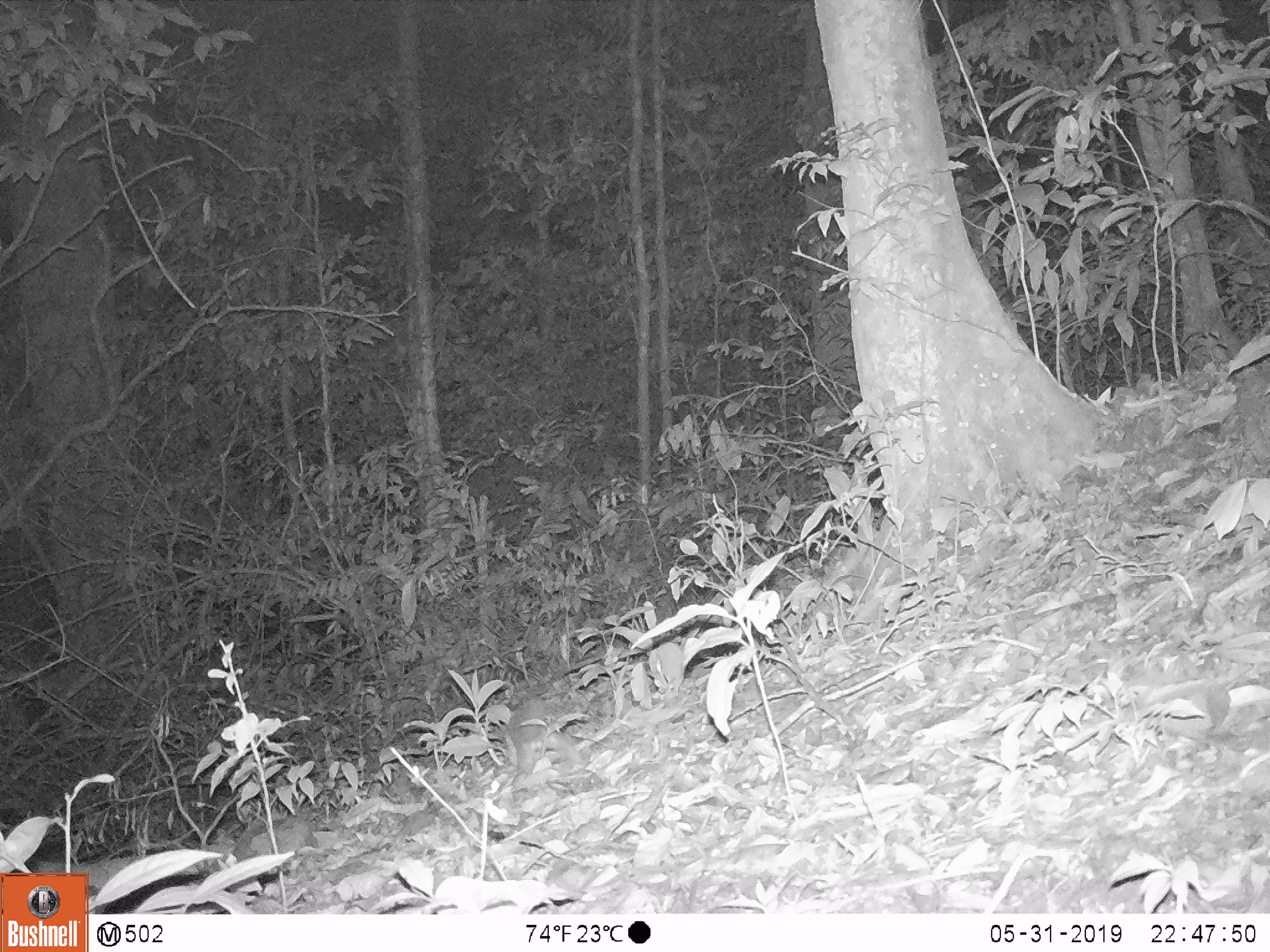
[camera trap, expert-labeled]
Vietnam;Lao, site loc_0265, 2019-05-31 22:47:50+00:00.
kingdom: Animalia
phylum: Chordata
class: Mammalia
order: Carnivora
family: Mustelidae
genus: Melogale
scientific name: Melogale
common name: ferret badger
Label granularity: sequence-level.